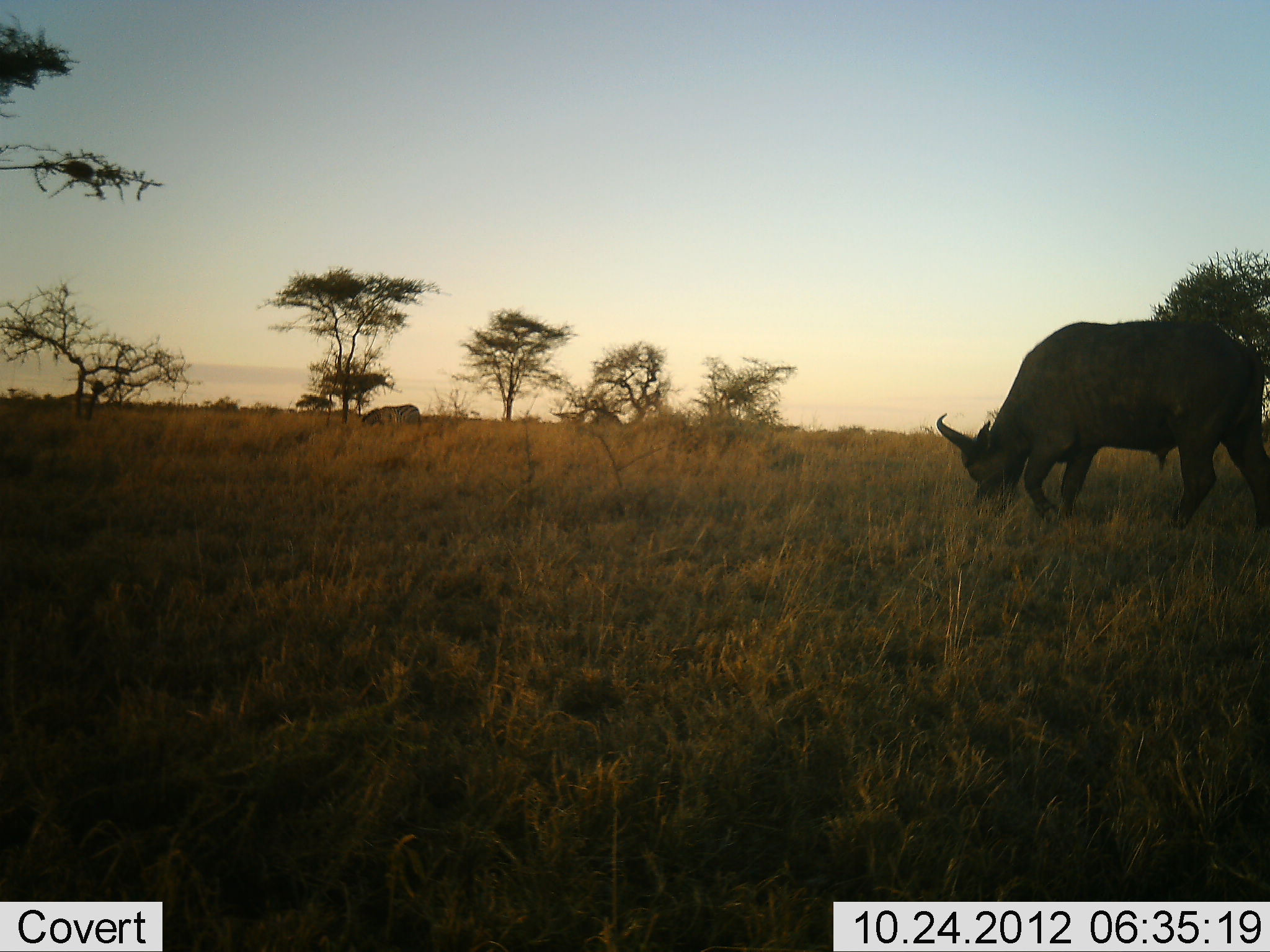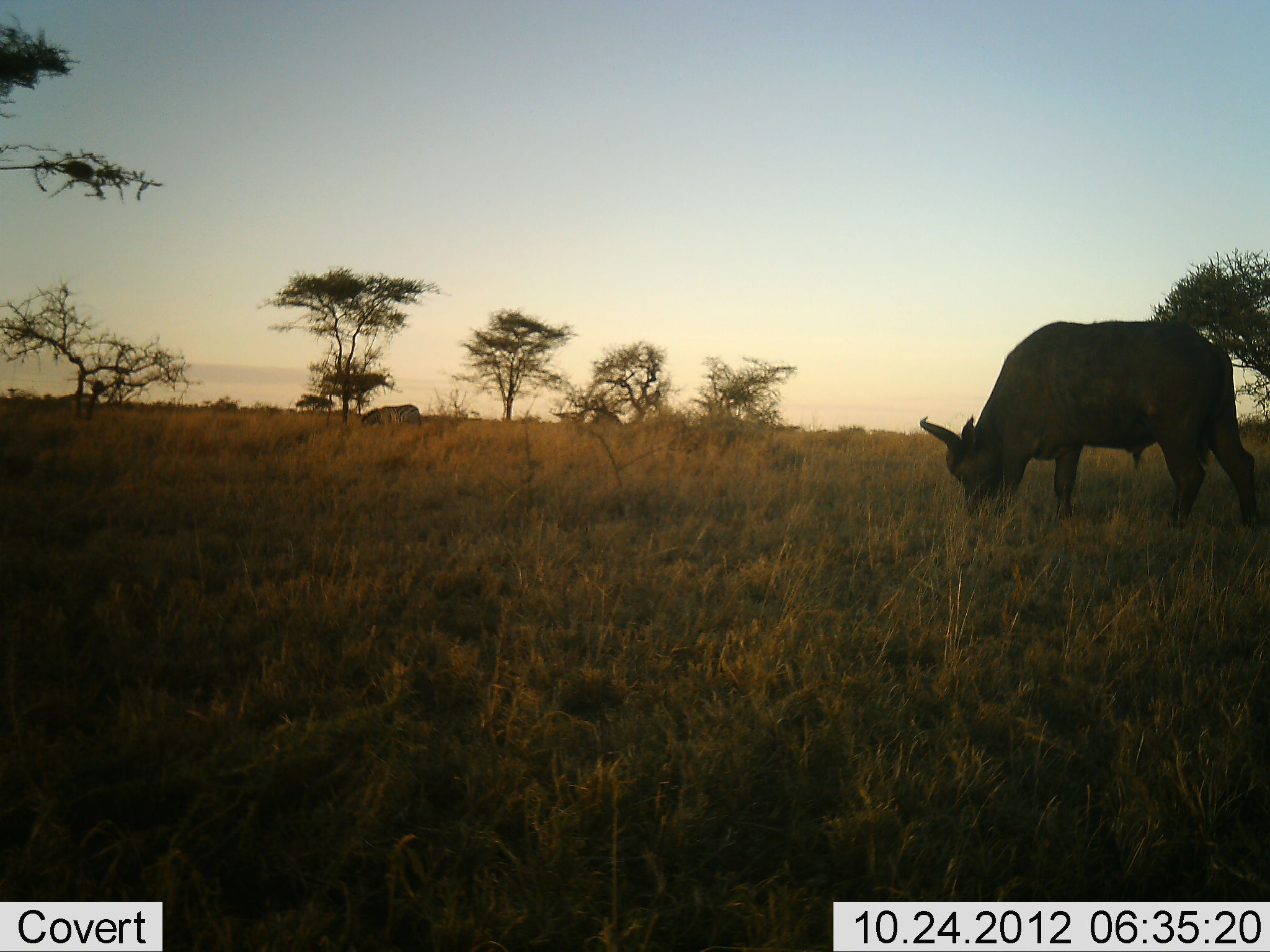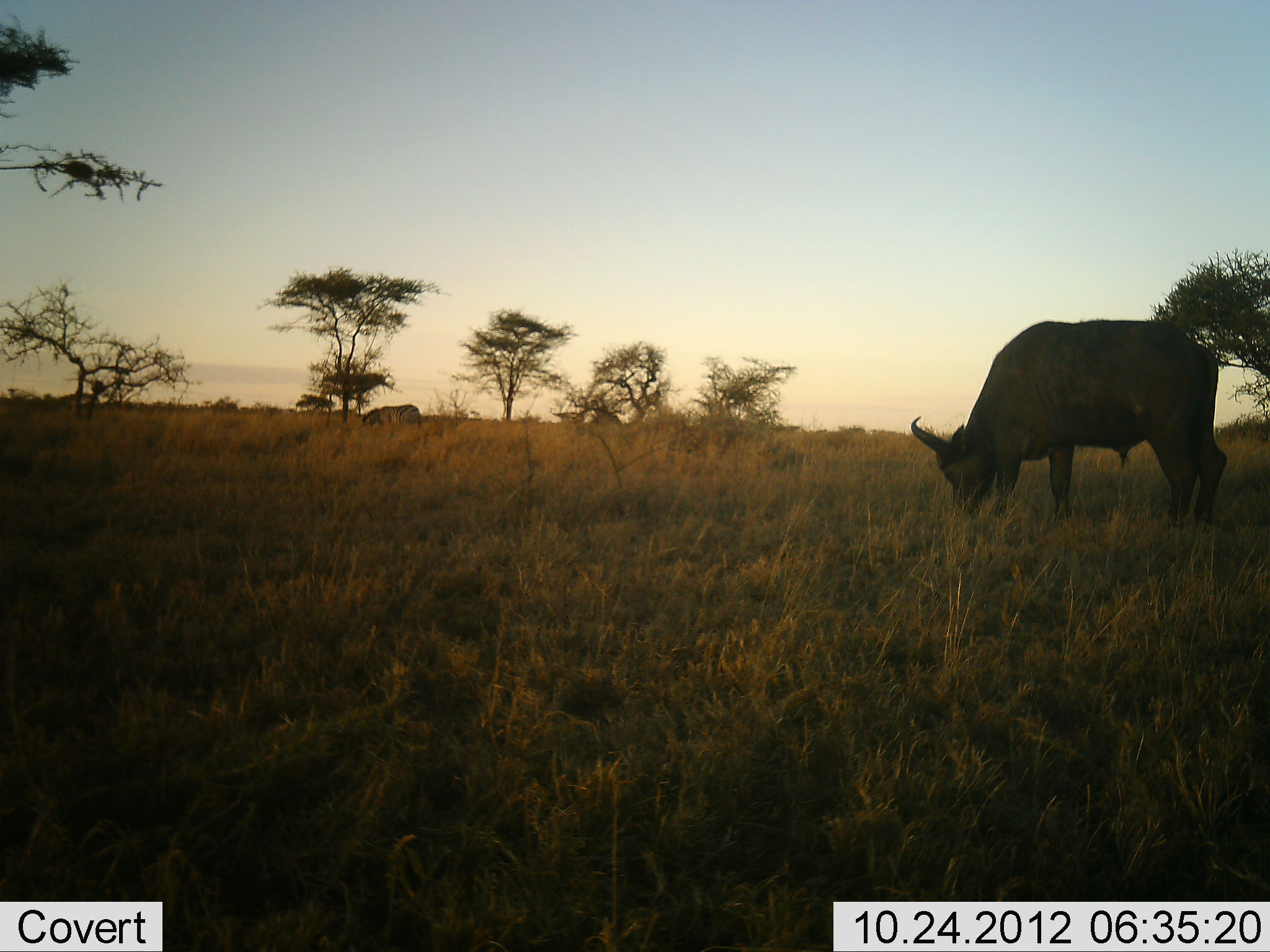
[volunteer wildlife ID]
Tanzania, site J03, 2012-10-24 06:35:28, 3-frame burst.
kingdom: Animalia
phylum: Chordata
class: Mammalia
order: Artiodactyla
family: Bovidae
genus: Syncerus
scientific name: Syncerus caffer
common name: cape buffalo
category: buffalo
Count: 1.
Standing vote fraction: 25%.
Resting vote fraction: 0%.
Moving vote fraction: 17%.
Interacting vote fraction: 0%.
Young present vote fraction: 0%.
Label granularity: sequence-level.